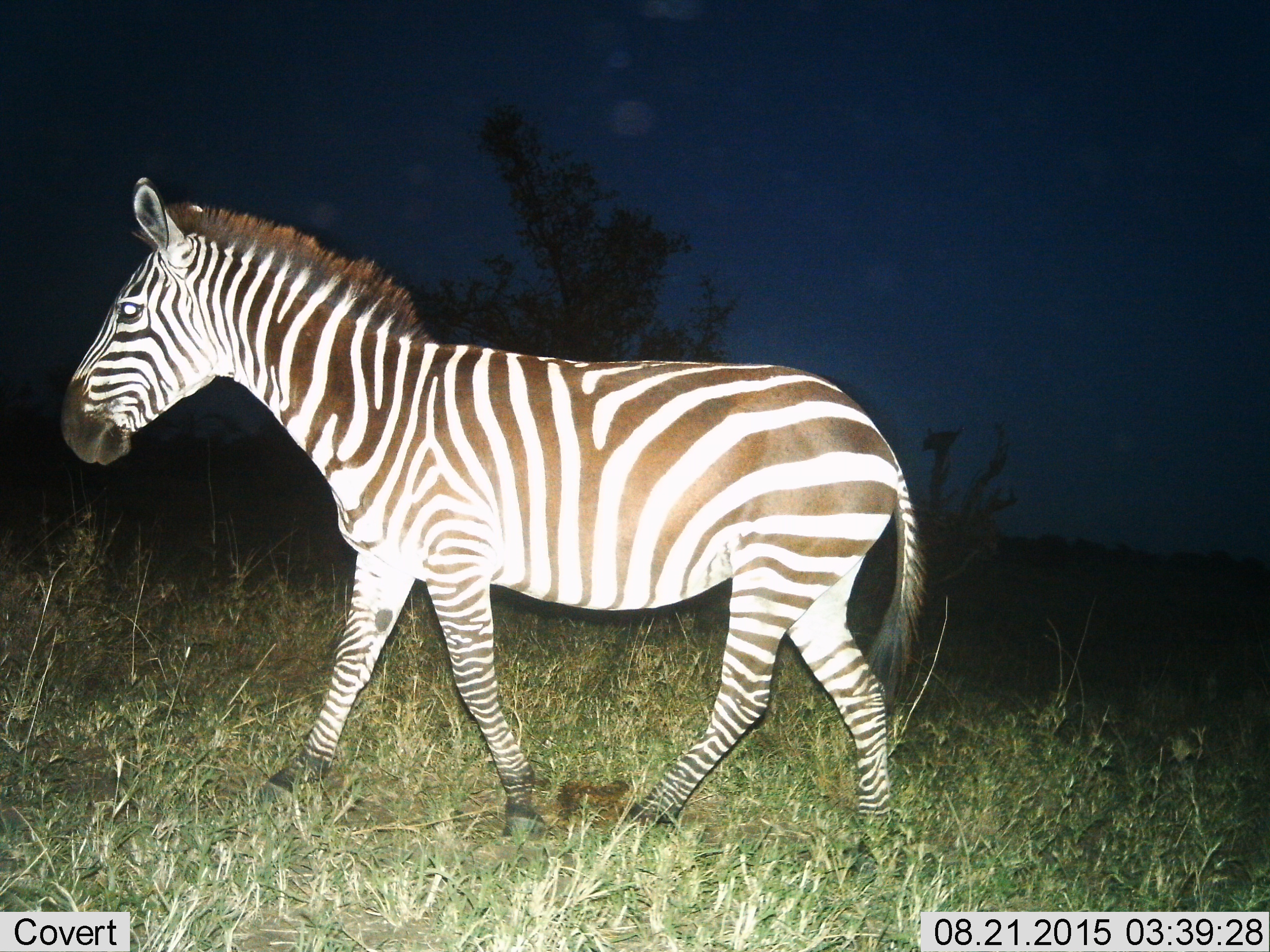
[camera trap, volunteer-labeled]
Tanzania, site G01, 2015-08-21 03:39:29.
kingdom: Animalia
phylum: Chordata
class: Mammalia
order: Perissodactyla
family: Equidae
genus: Equus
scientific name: Equus quagga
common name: plains zebra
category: zebra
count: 1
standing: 16%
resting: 0%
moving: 84%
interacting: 0%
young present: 0%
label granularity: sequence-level